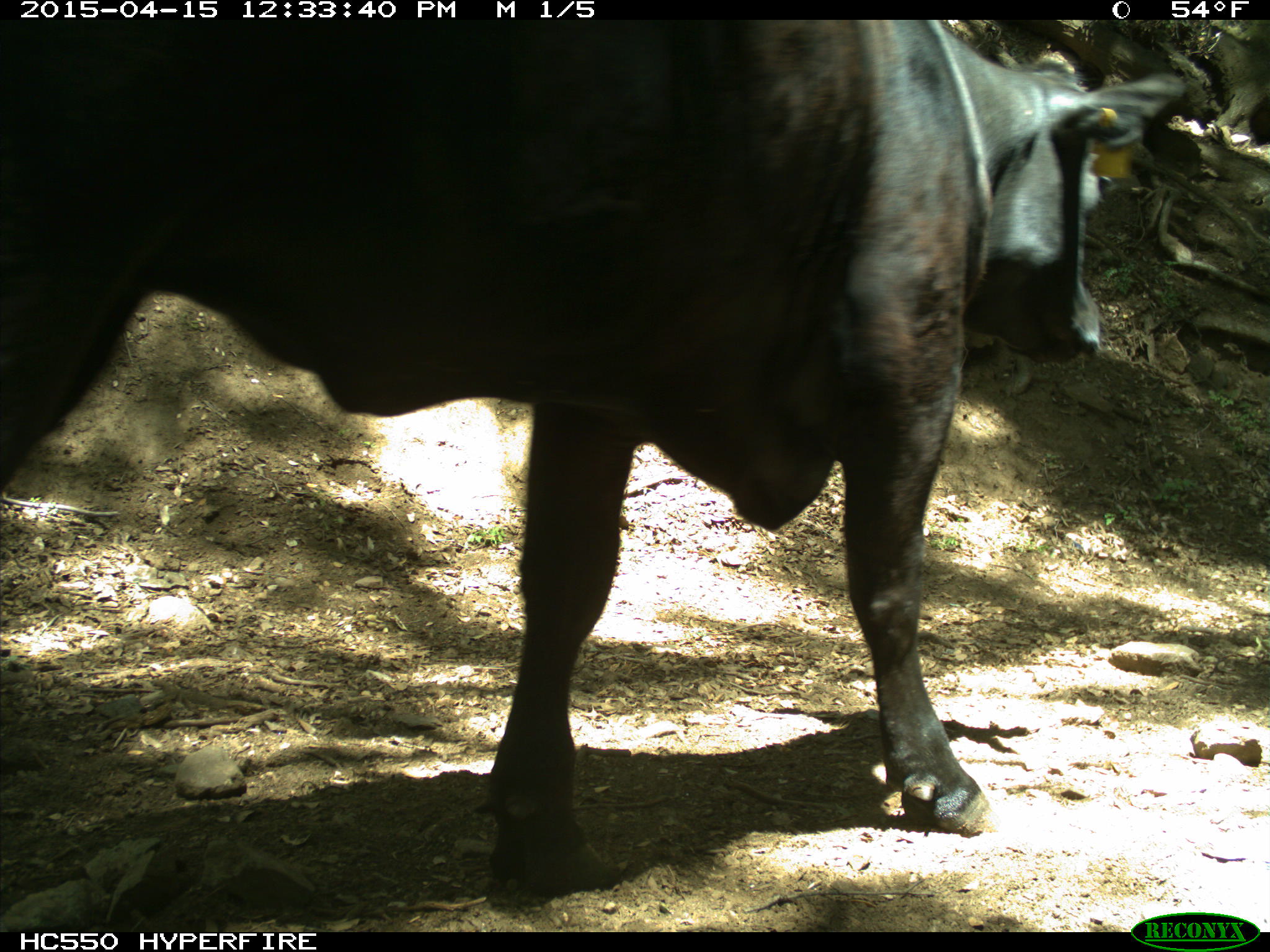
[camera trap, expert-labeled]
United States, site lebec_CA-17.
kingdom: Animalia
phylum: Chordata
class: Mammalia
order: Artiodactyla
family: Bovidae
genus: Bos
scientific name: Bos taurus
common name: domestic cow